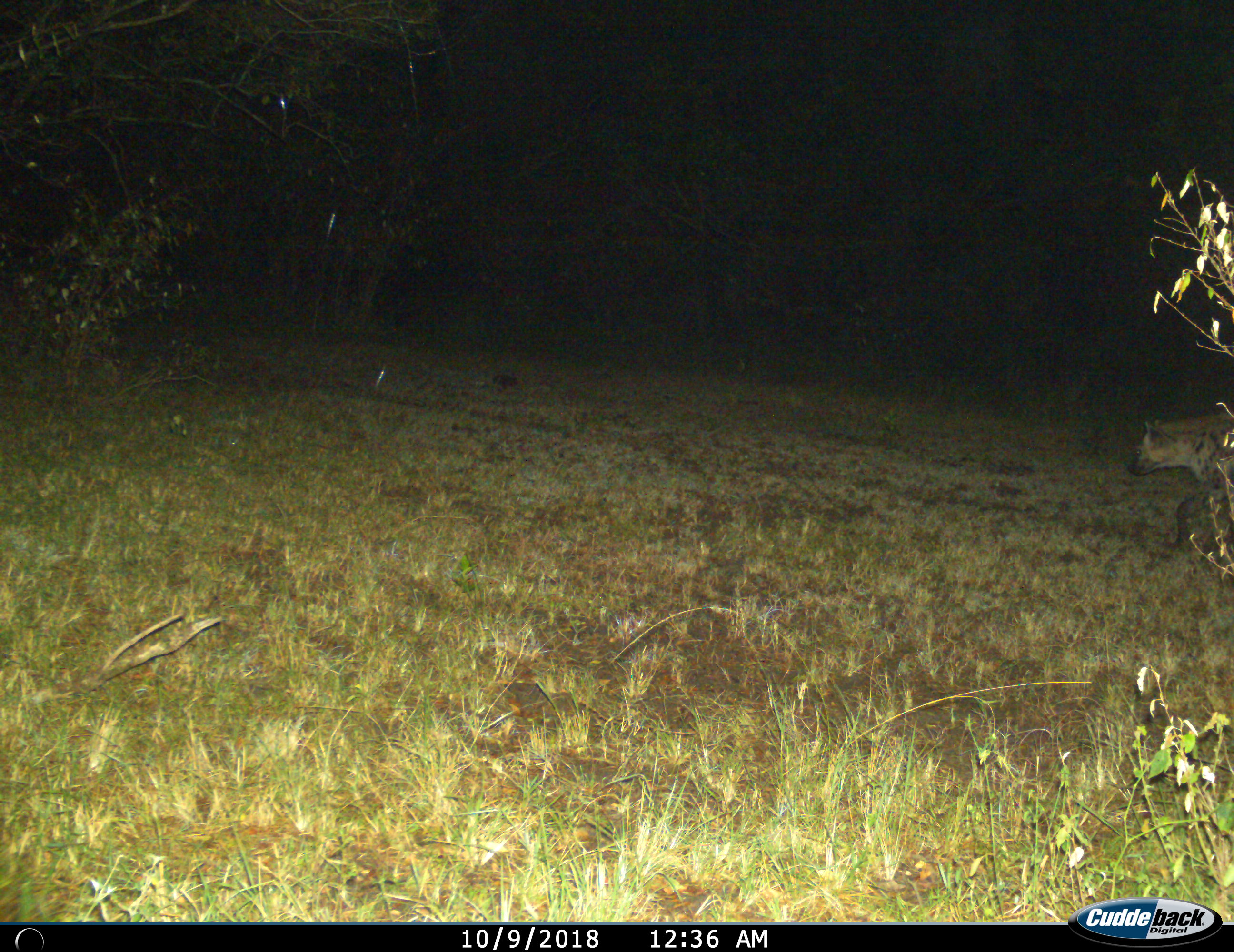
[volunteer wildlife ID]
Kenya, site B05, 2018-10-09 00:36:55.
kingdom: Animalia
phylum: Chordata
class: Mammalia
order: Carnivora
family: Hyaenidae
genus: Crocuta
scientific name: Crocuta crocuta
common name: spotted hyena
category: hyenaspotted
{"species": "hyenaspotted (spotted hyena) (Crocuta crocuta)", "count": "1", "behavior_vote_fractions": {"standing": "25%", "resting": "0%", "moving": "75%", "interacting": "0%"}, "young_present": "0%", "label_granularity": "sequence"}